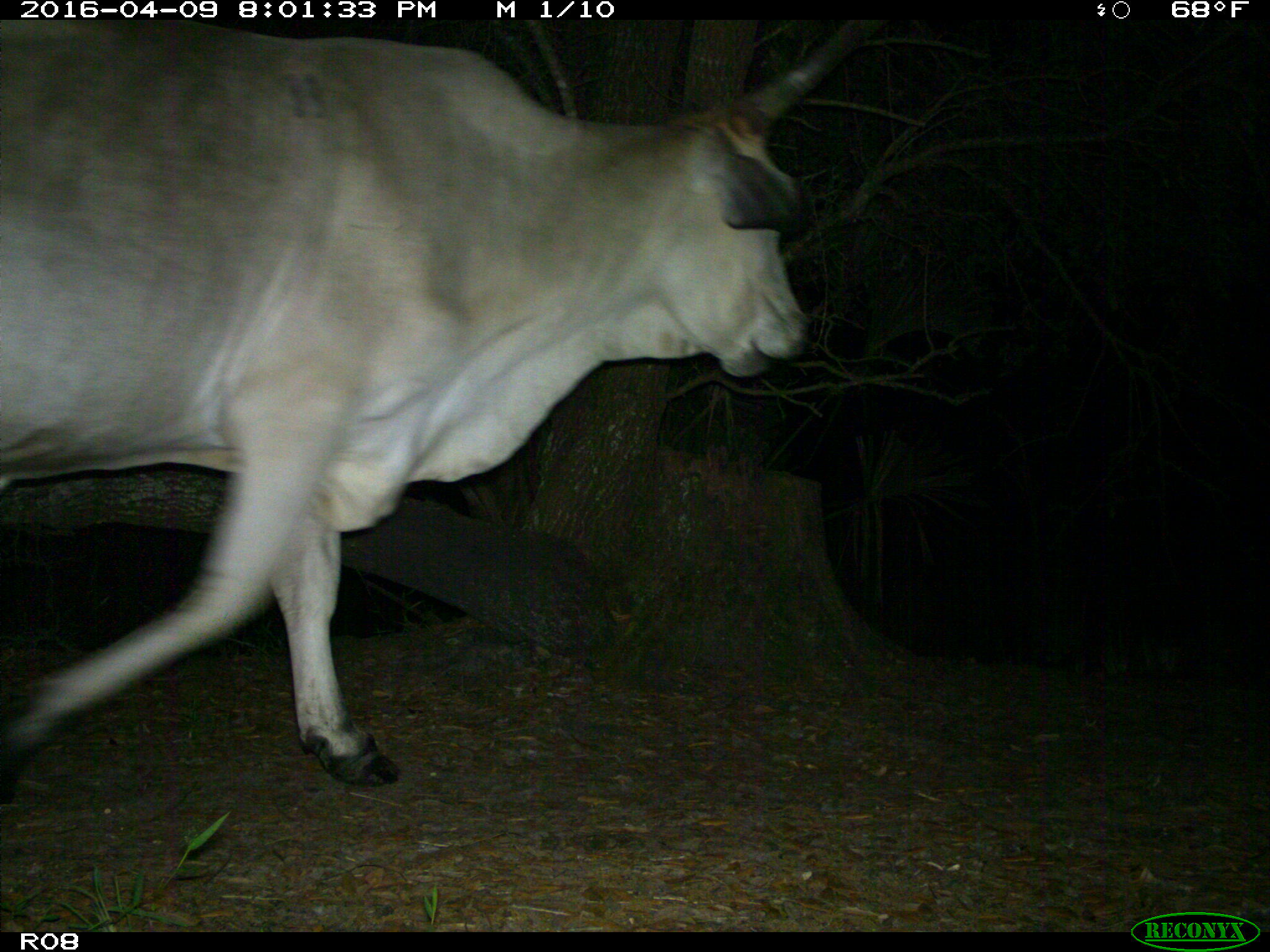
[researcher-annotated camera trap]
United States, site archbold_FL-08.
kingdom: Animalia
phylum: Chordata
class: Mammalia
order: Artiodactyla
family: Bovidae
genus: Bos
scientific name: Bos taurus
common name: domestic cow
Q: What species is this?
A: Bos taurus (domestic cow).